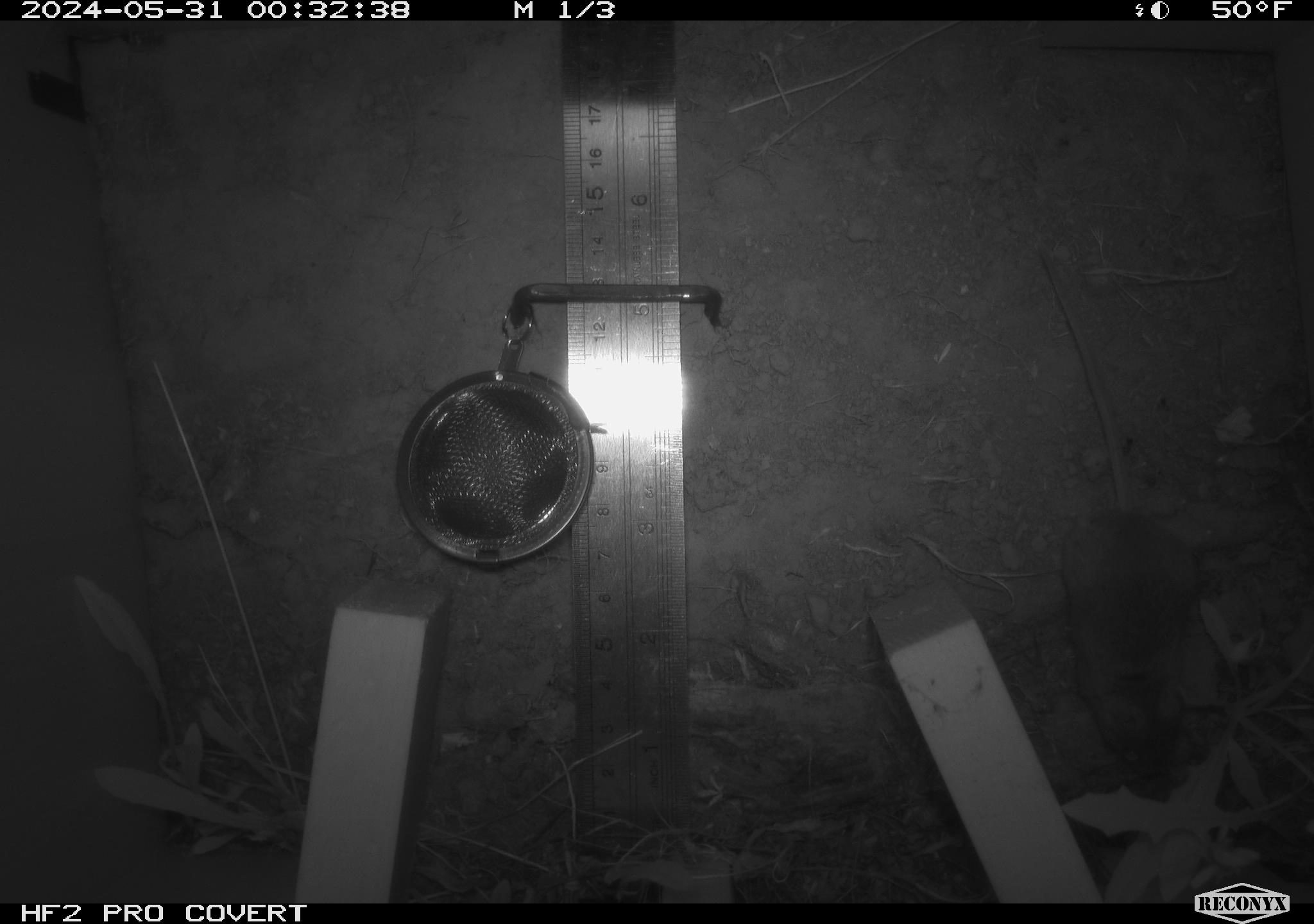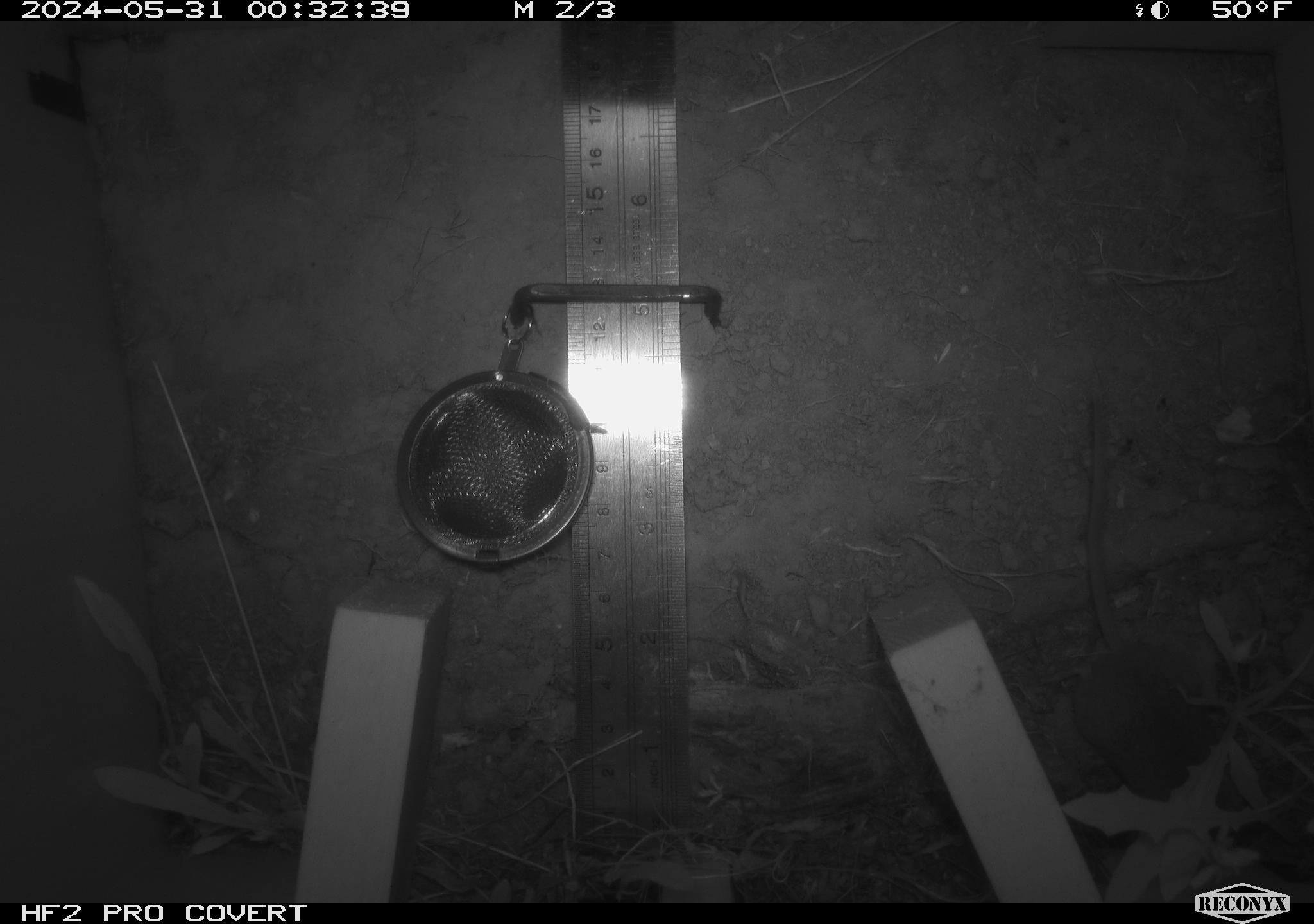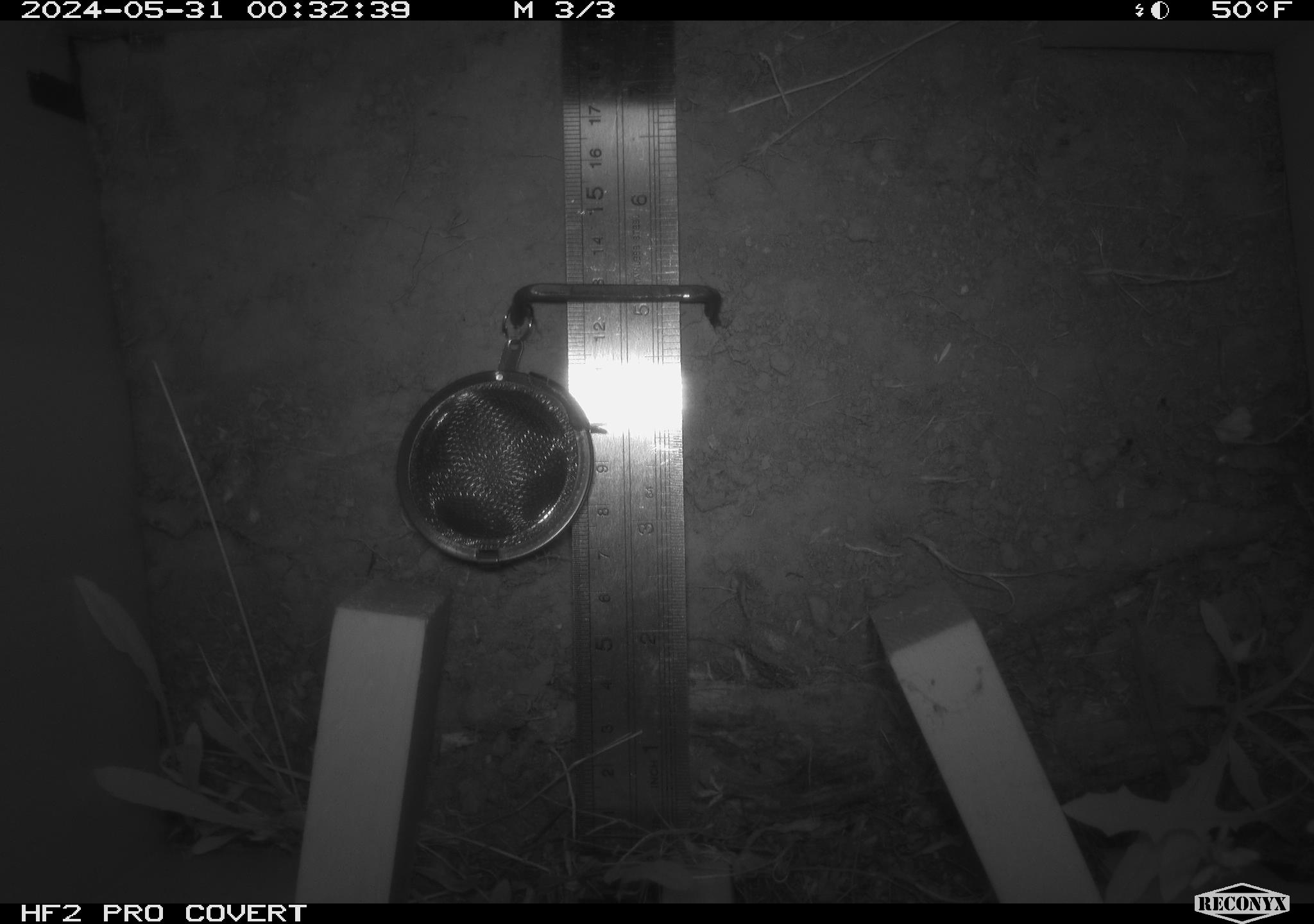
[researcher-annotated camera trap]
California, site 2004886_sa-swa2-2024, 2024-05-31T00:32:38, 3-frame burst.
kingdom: Animalia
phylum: Chordata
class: Mammalia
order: Rodentia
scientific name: Rodentia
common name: mouse species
Mouse species (Rodentia).